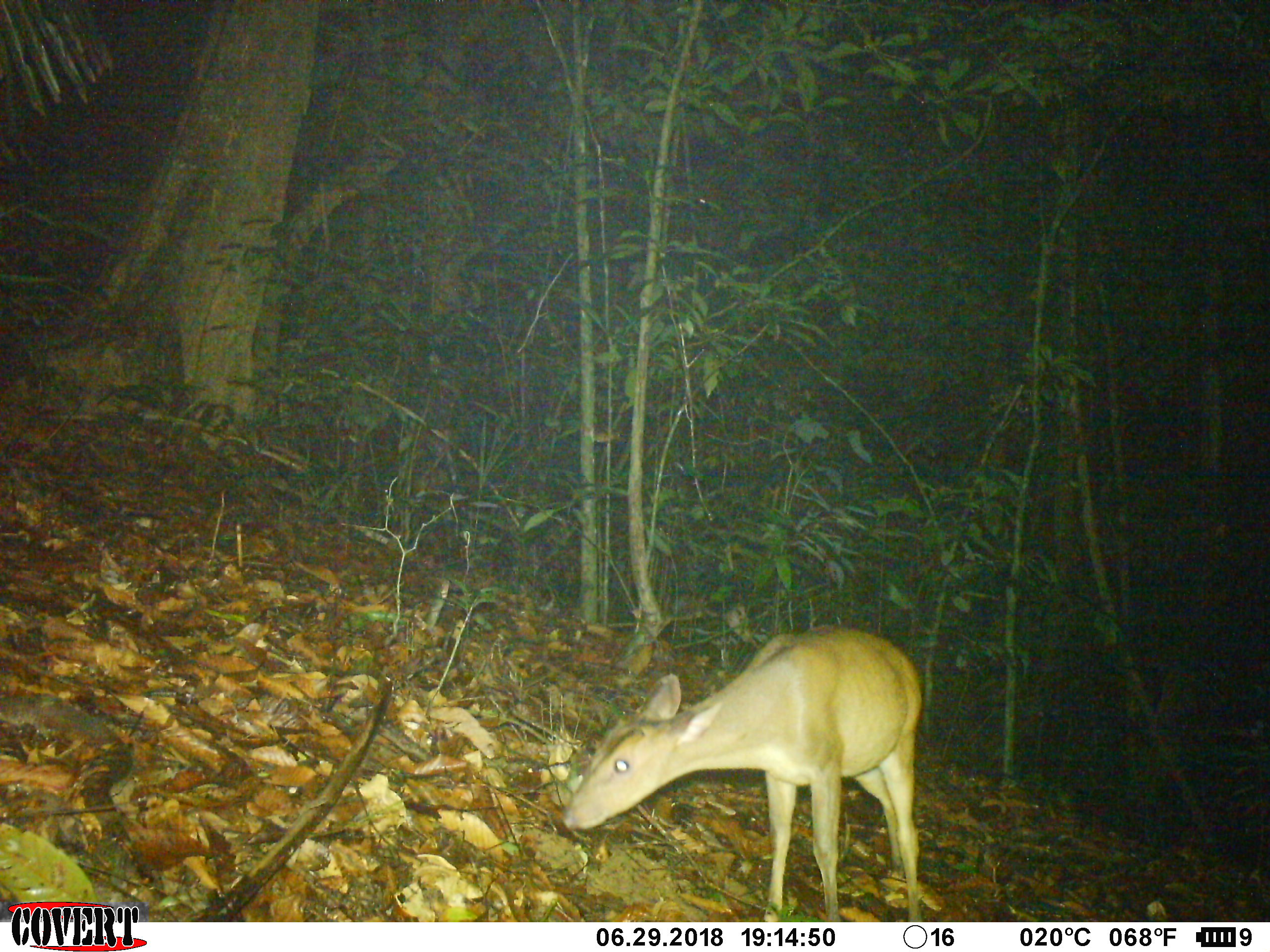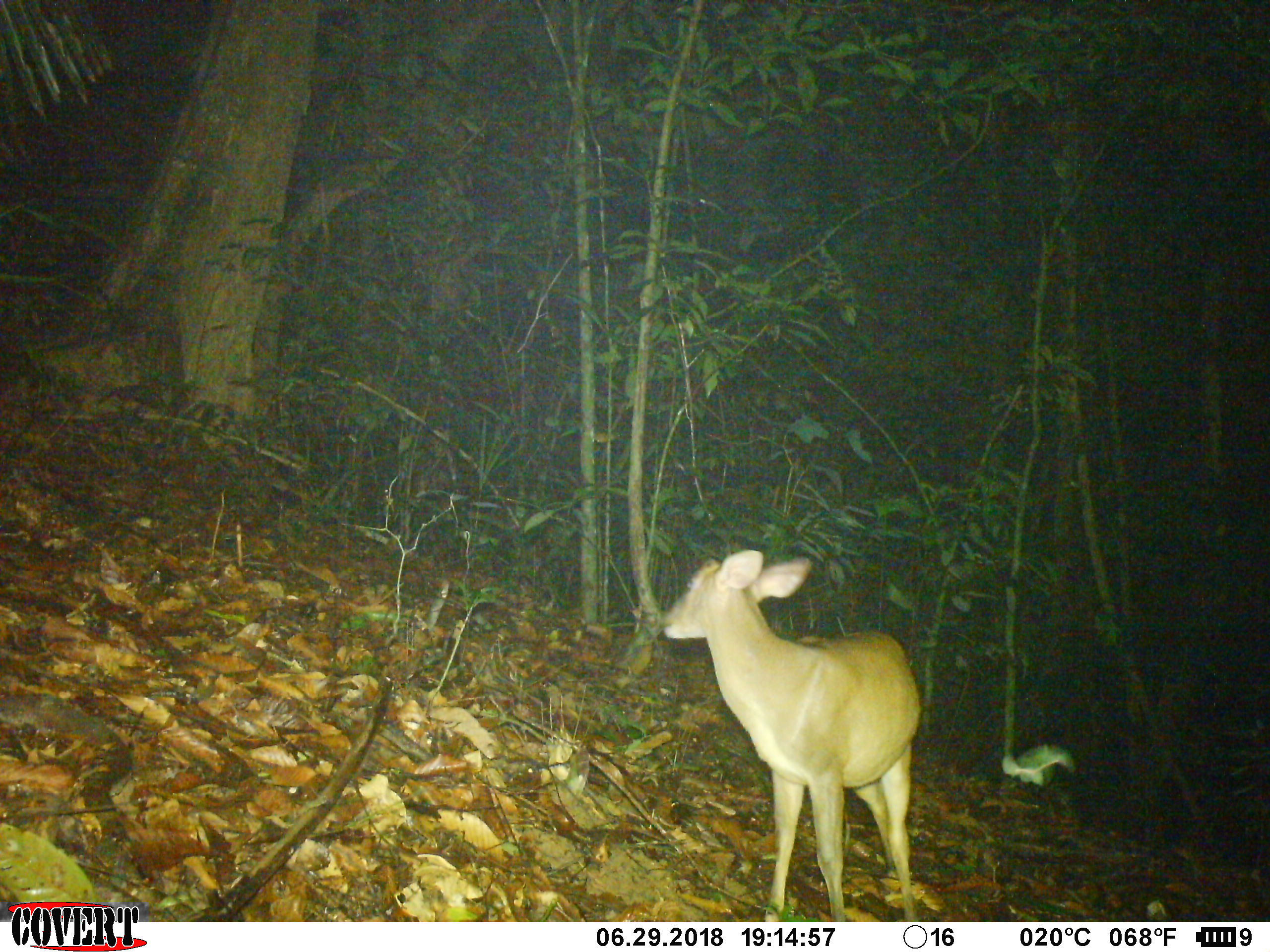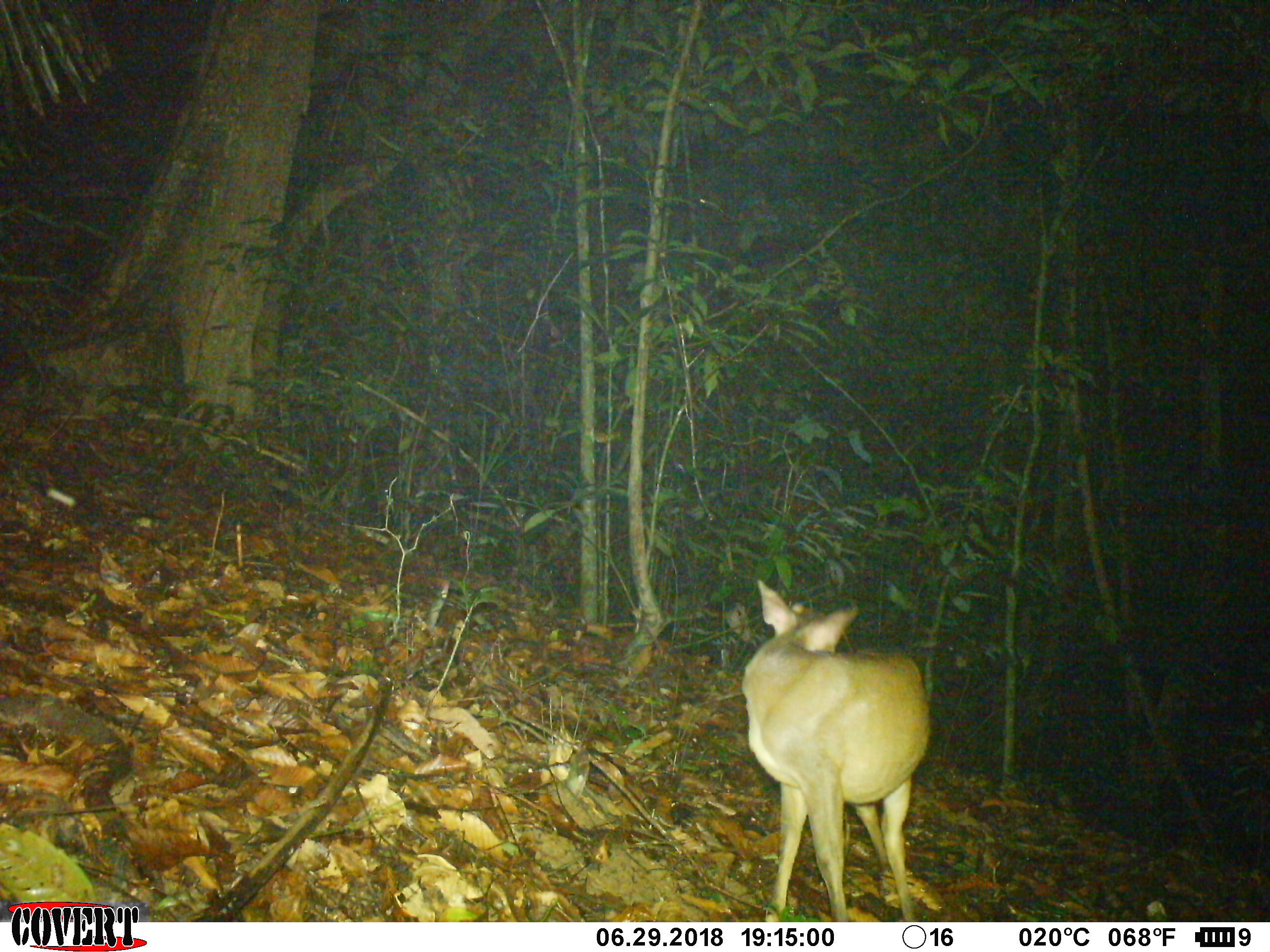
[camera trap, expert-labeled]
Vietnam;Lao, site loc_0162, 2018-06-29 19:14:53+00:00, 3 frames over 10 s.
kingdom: Animalia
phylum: Chordata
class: Mammalia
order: Artiodactyla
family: Cervidae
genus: Muntiacus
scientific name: Muntiacus vuquangensis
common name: large-antlered muntjac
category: large antlered muntjac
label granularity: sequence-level